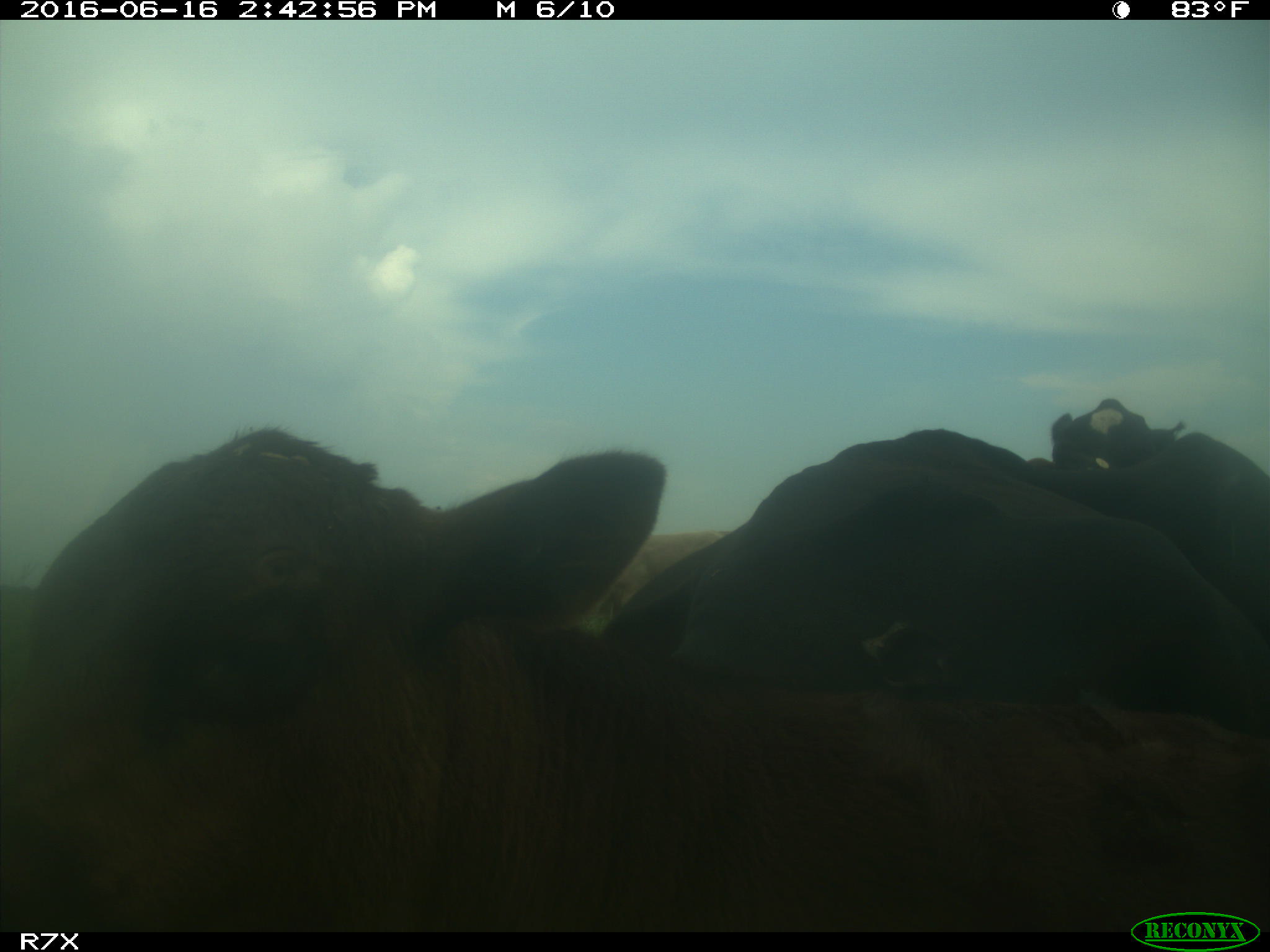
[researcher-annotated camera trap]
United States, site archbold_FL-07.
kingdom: Animalia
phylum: Chordata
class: Mammalia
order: Artiodactyla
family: Bovidae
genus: Bos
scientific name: Bos taurus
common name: domestic cow